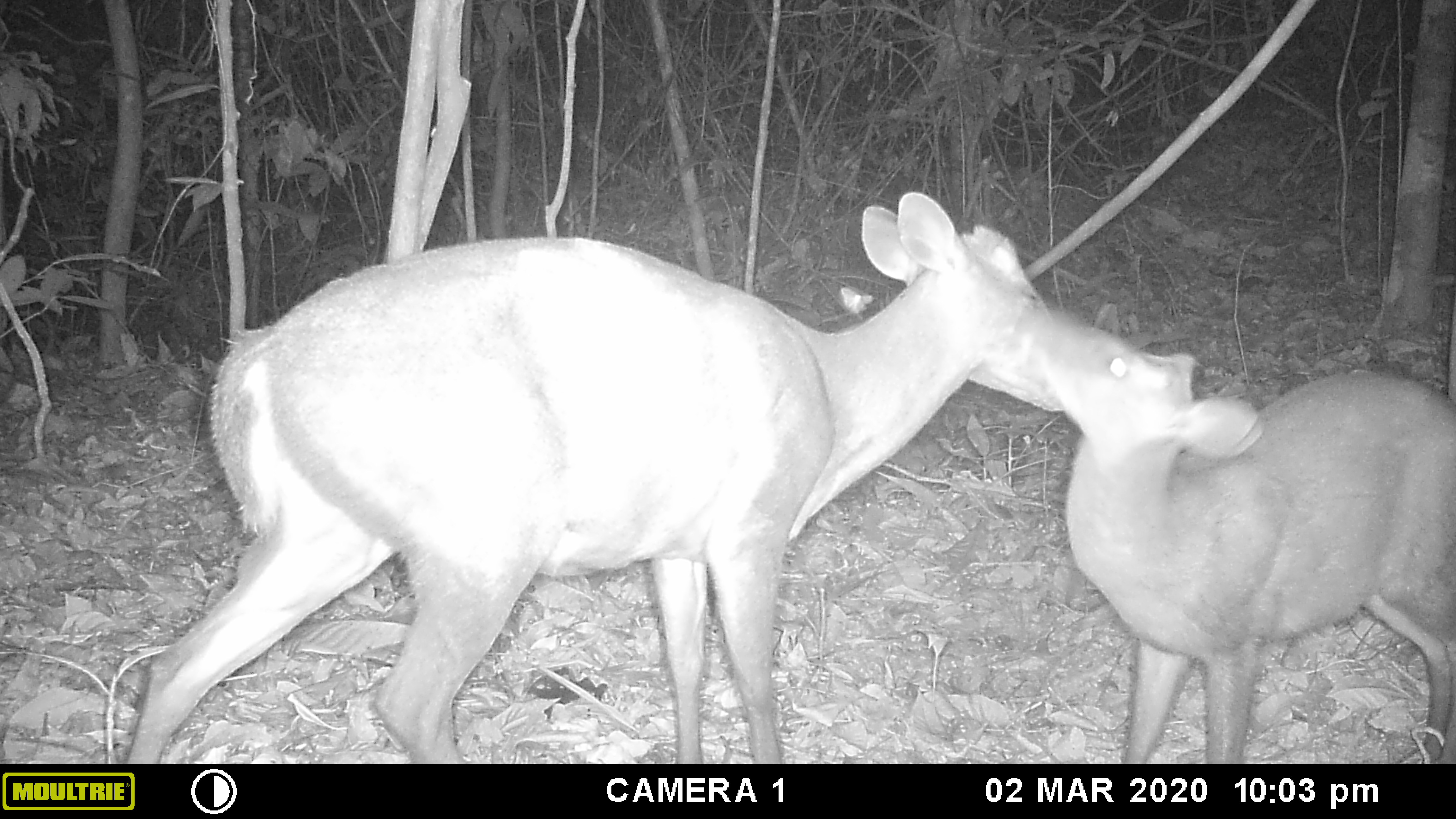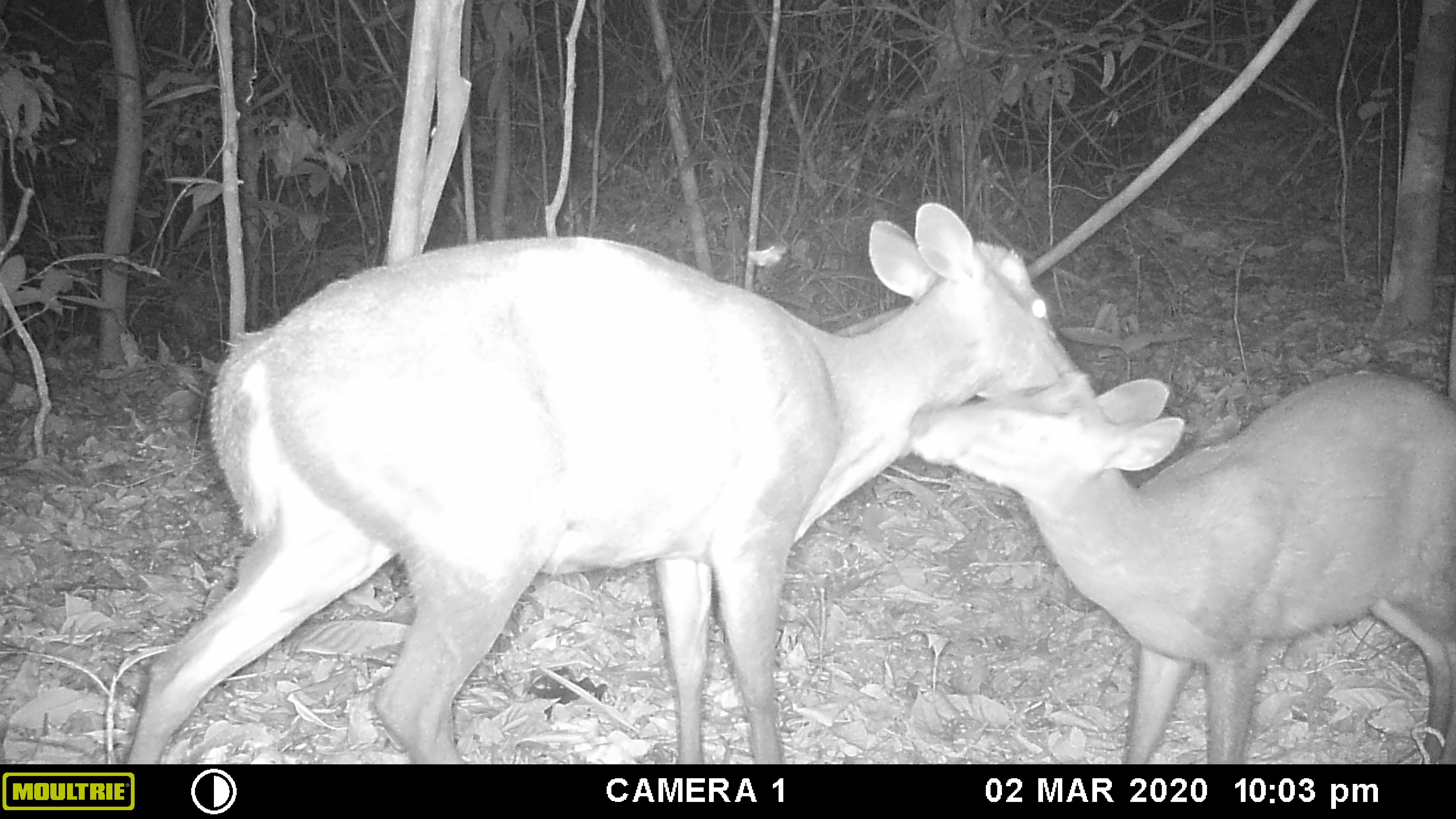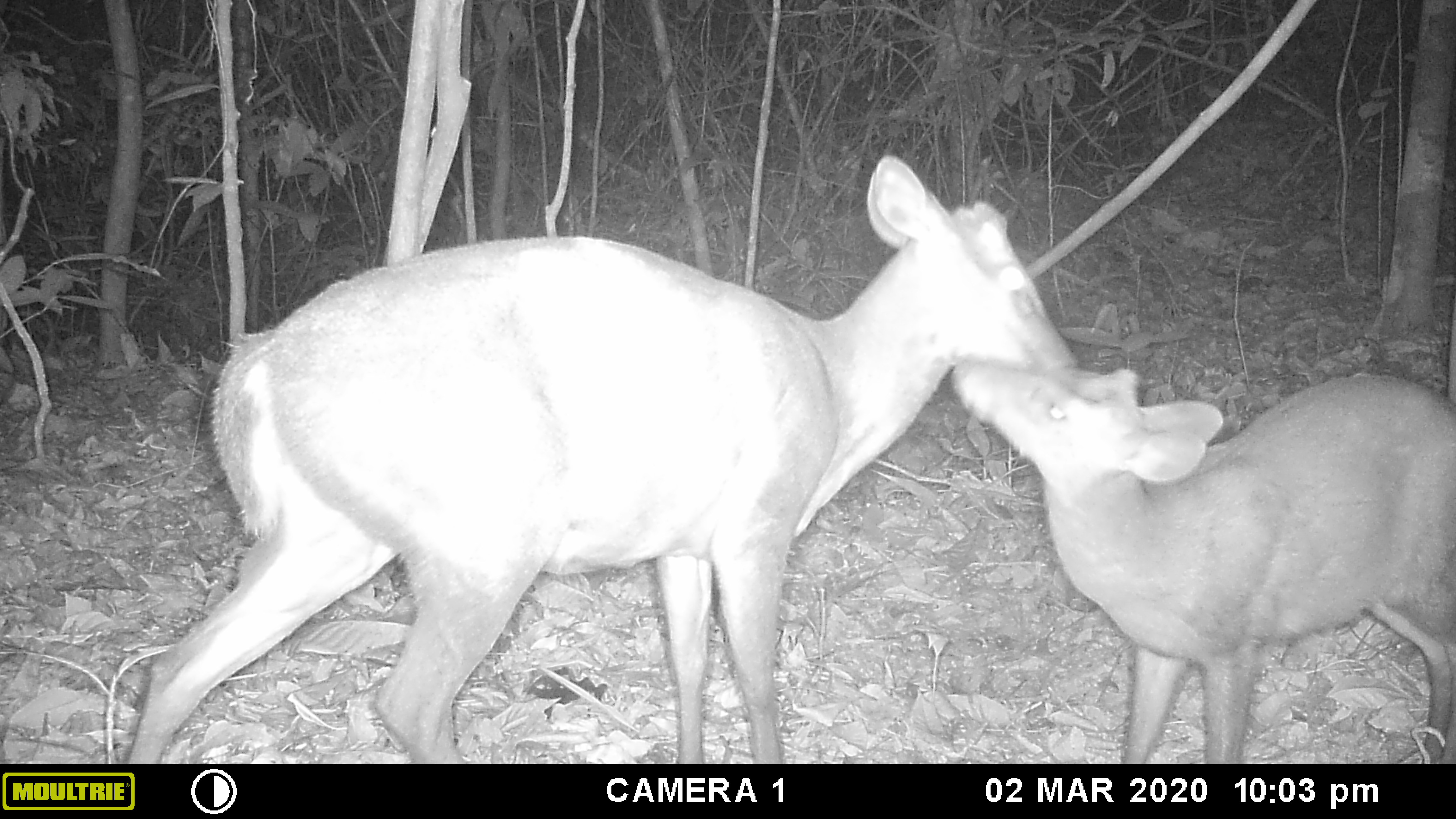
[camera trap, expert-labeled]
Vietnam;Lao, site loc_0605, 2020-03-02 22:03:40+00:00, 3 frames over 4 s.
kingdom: Animalia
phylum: Chordata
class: Mammalia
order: Artiodactyla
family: Cervidae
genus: Muntiacus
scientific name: Muntiacus rooseveltorum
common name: roosevelt's muntjac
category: roosevelts muntjac group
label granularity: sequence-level